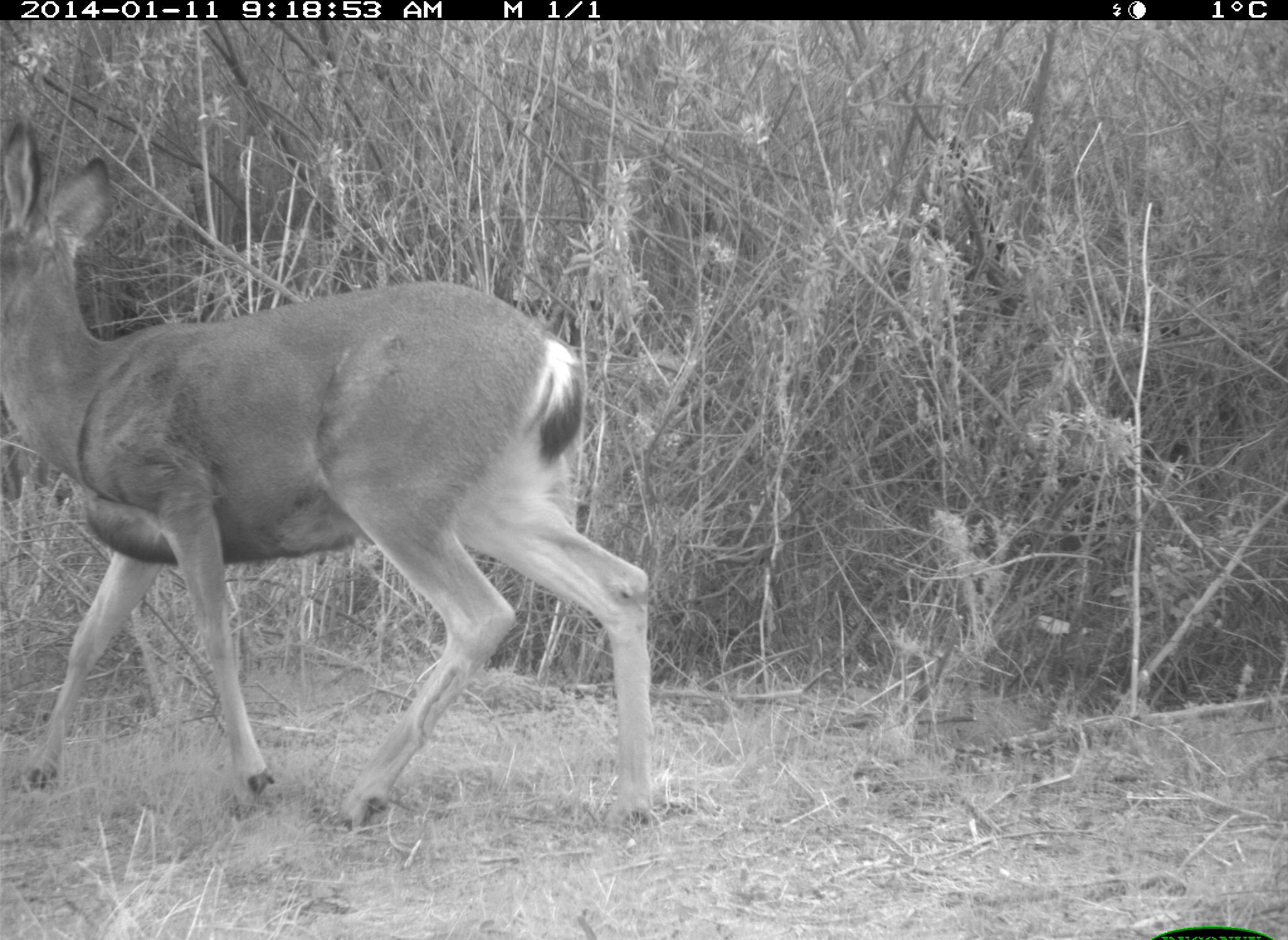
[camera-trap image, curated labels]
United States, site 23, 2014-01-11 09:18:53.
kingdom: Animalia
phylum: Chordata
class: Mammalia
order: Artiodactyla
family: Cervidae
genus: Odocoileus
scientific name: Odocoileus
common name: deer